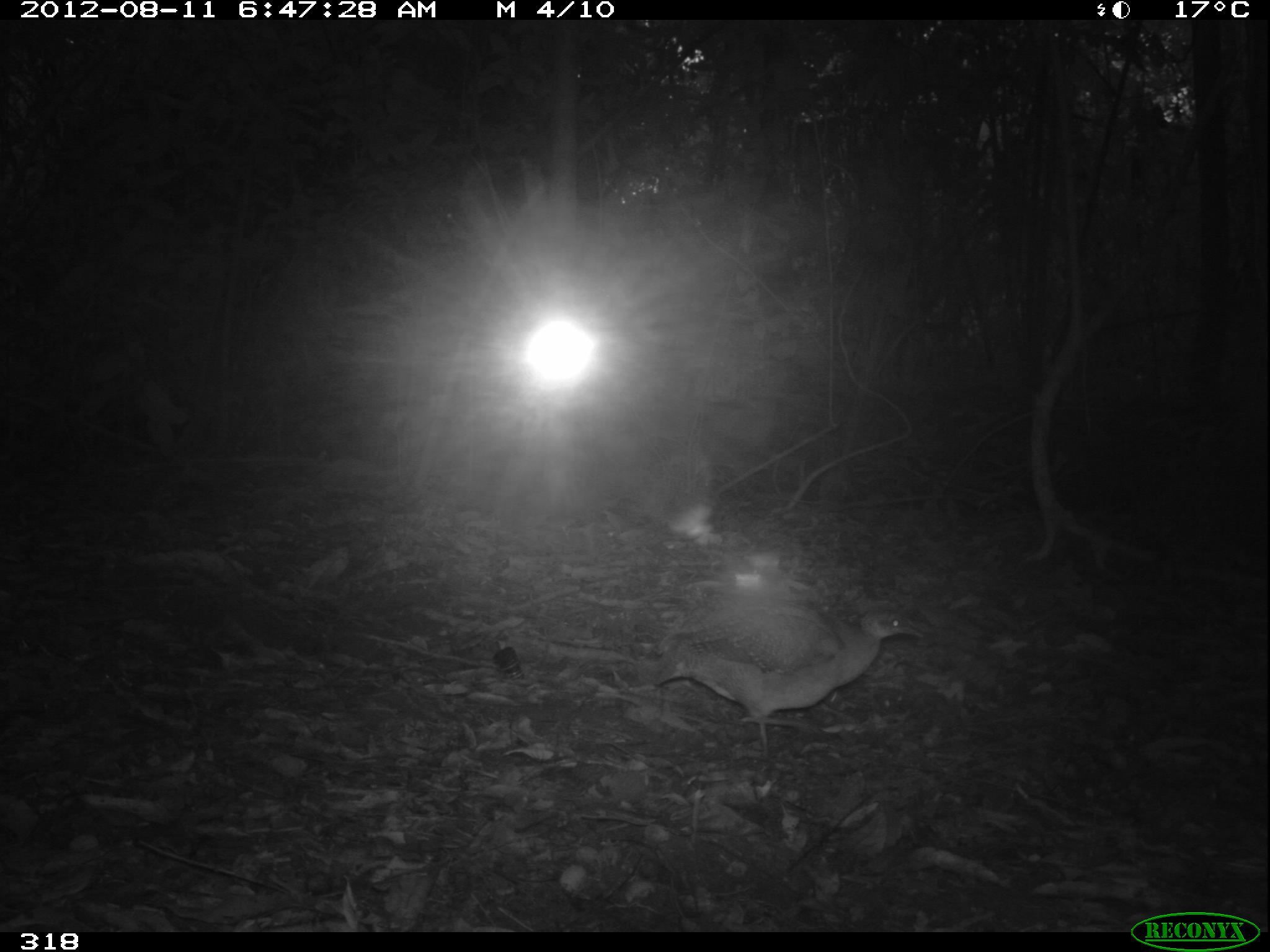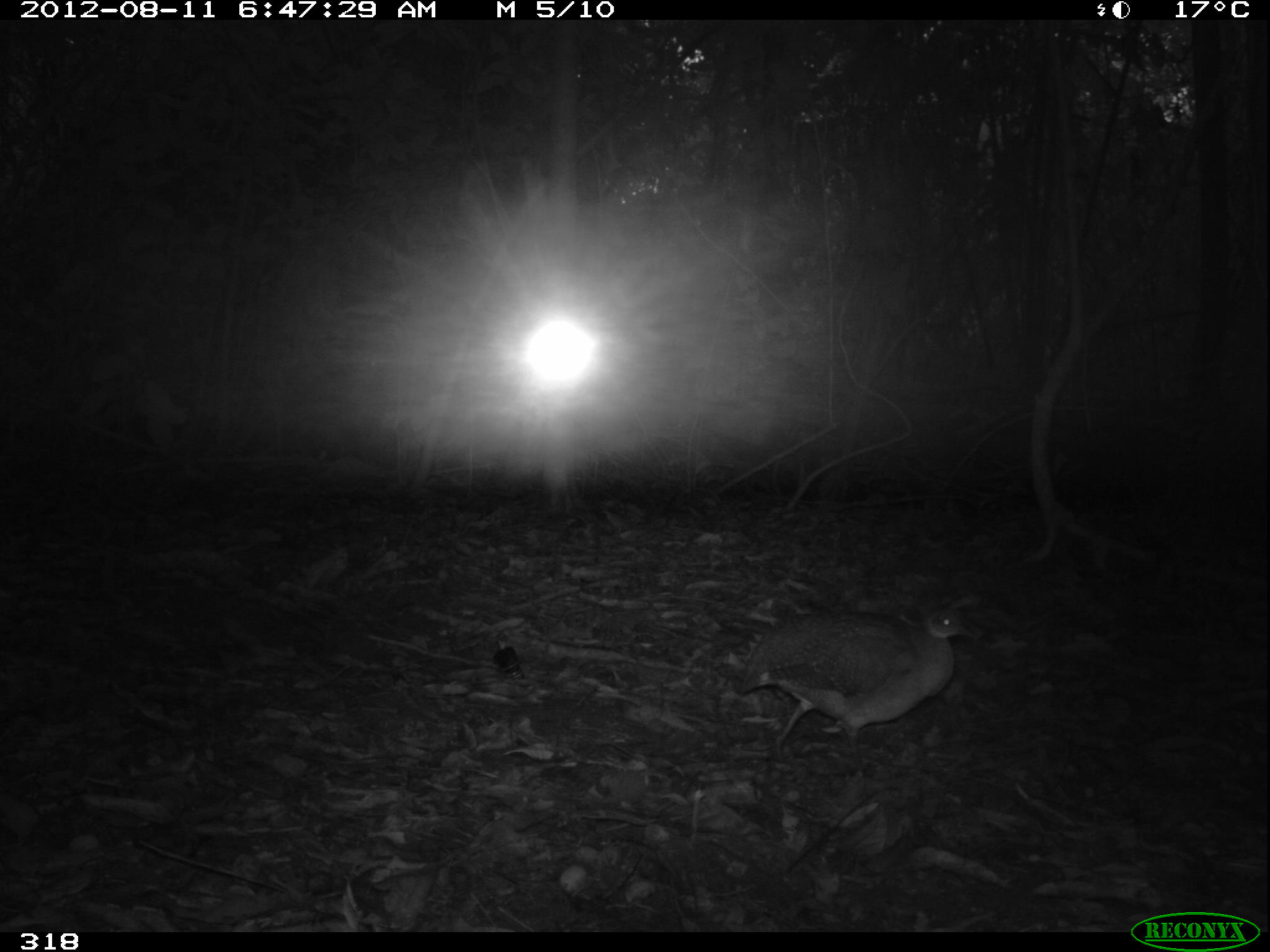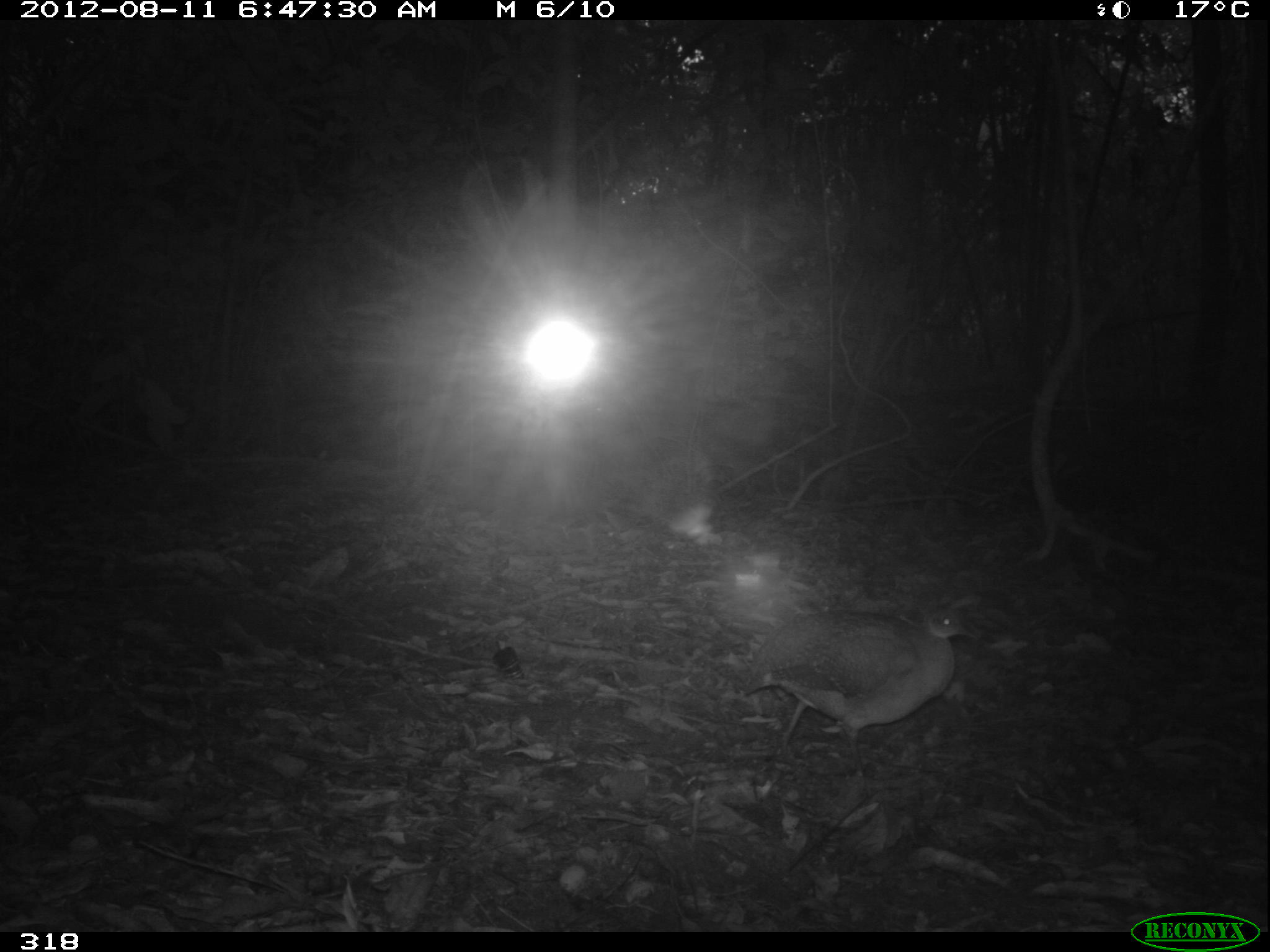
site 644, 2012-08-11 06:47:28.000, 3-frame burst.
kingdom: Animalia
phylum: Chordata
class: Aves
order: Galliformes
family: Phasianidae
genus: Alectoris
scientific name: Alectoris rufa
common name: red-legged partridge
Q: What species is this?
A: Alectoris rufa (red-legged partridge).